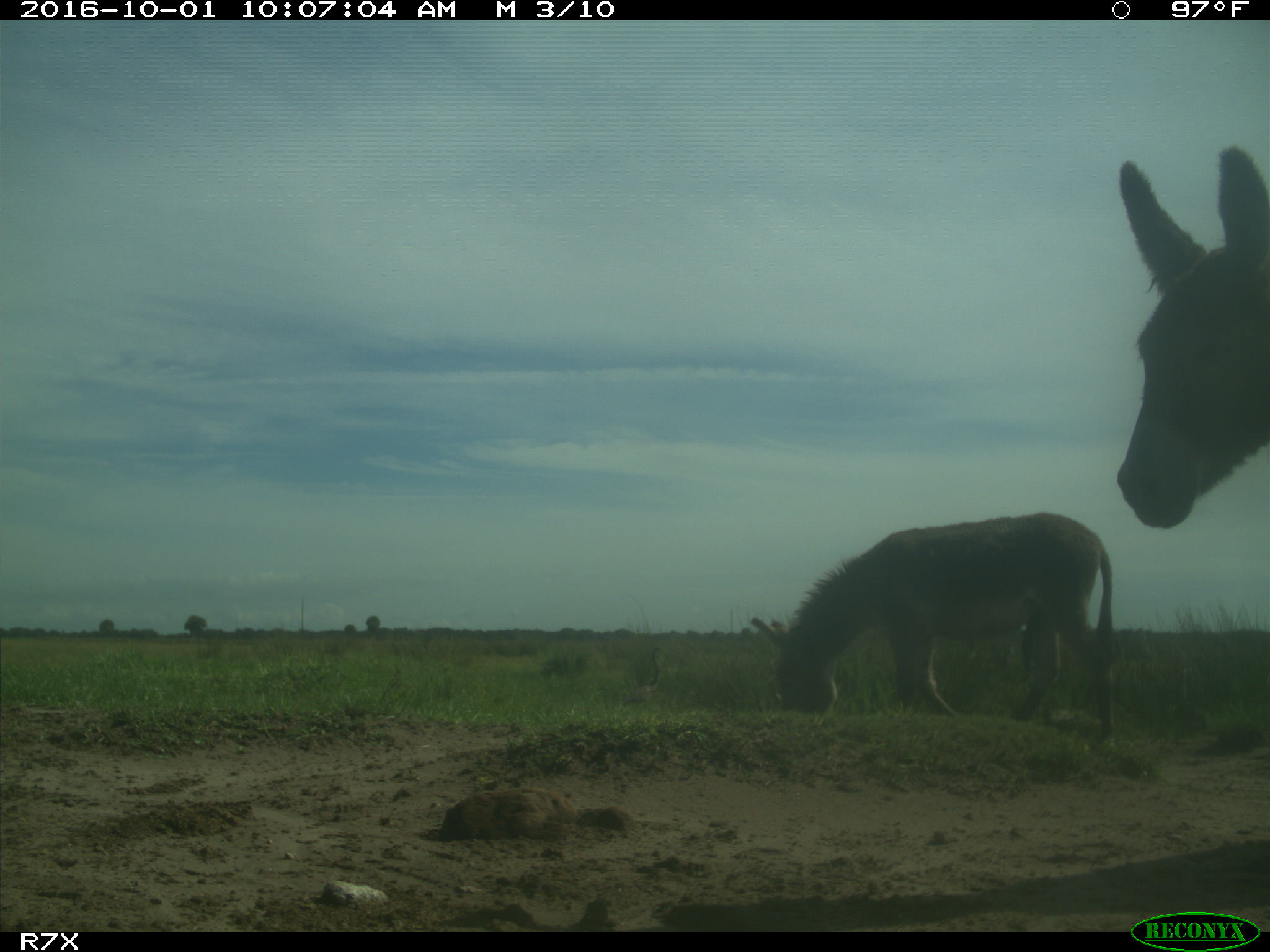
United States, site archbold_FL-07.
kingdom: Animalia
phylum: Chordata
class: Mammalia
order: Perissodactyla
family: Equidae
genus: Equus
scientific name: Equus africanus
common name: african wild ass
Equus africanus (african wild ass).